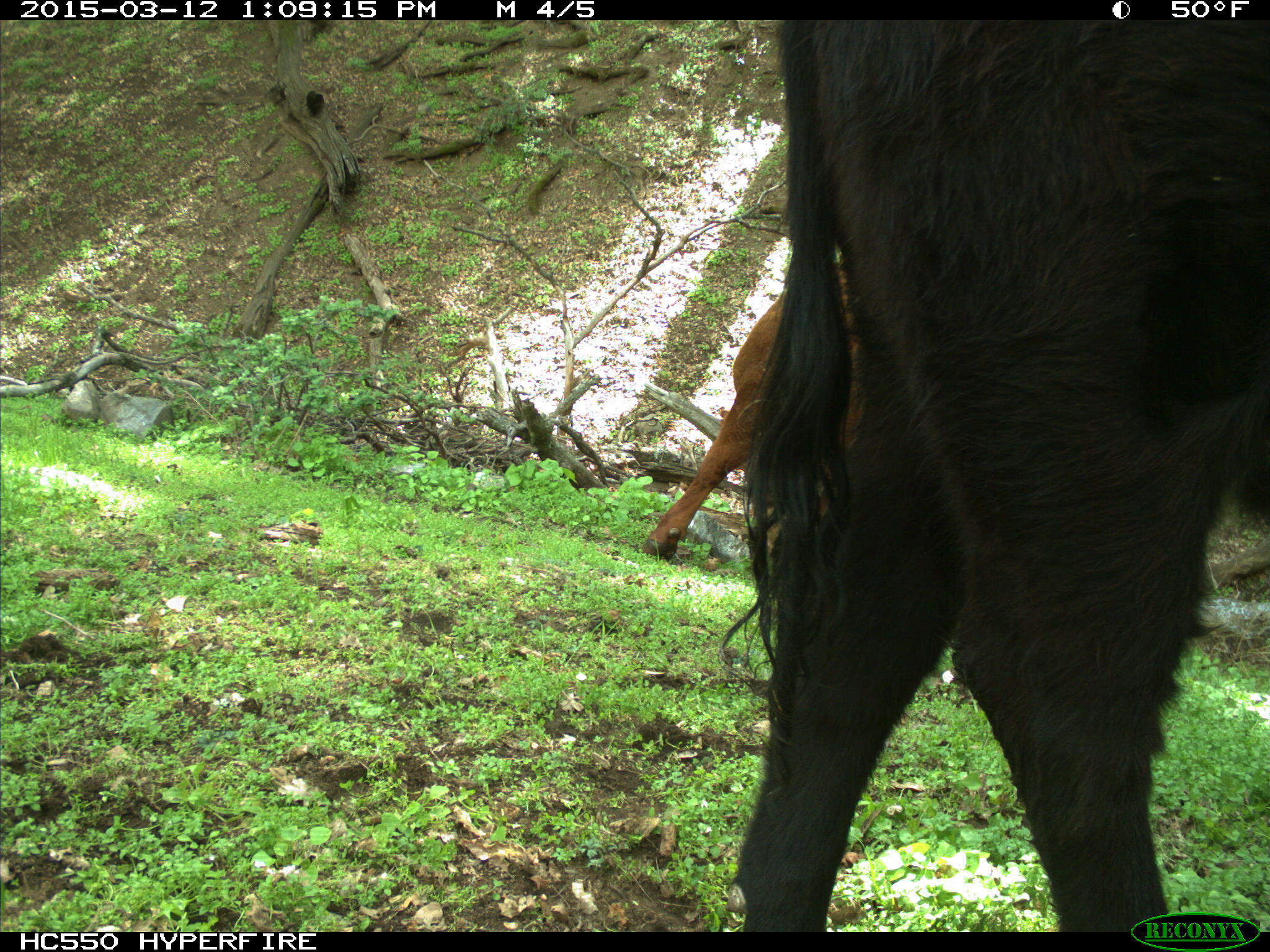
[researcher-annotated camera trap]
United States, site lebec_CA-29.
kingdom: Animalia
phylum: Chordata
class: Mammalia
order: Artiodactyla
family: Bovidae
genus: Bos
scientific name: Bos taurus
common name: domestic cow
Bos taurus (domestic cow).